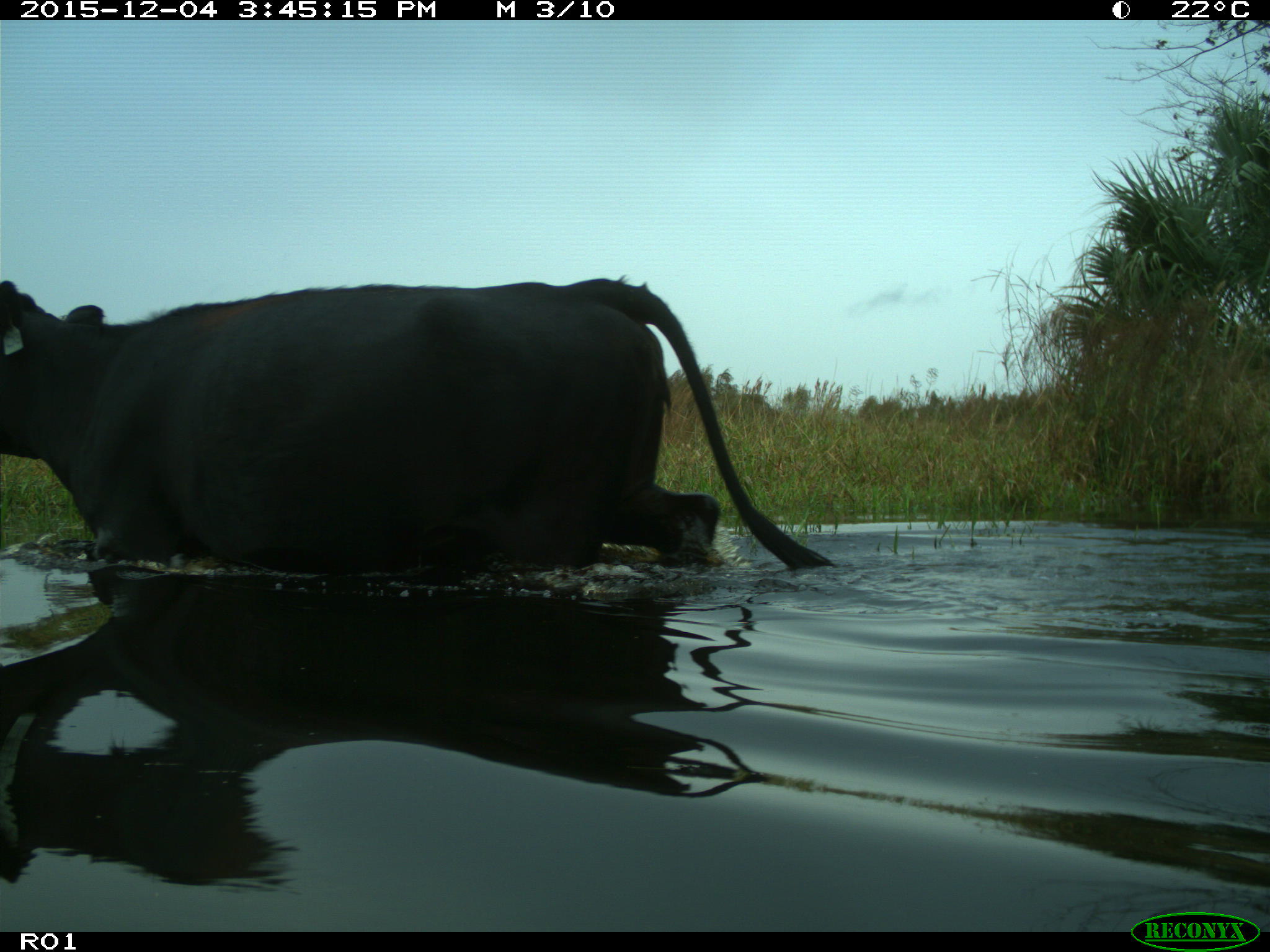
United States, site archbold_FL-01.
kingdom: Animalia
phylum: Chordata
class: Mammalia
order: Artiodactyla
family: Bovidae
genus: Bos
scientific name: Bos taurus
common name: domestic cow